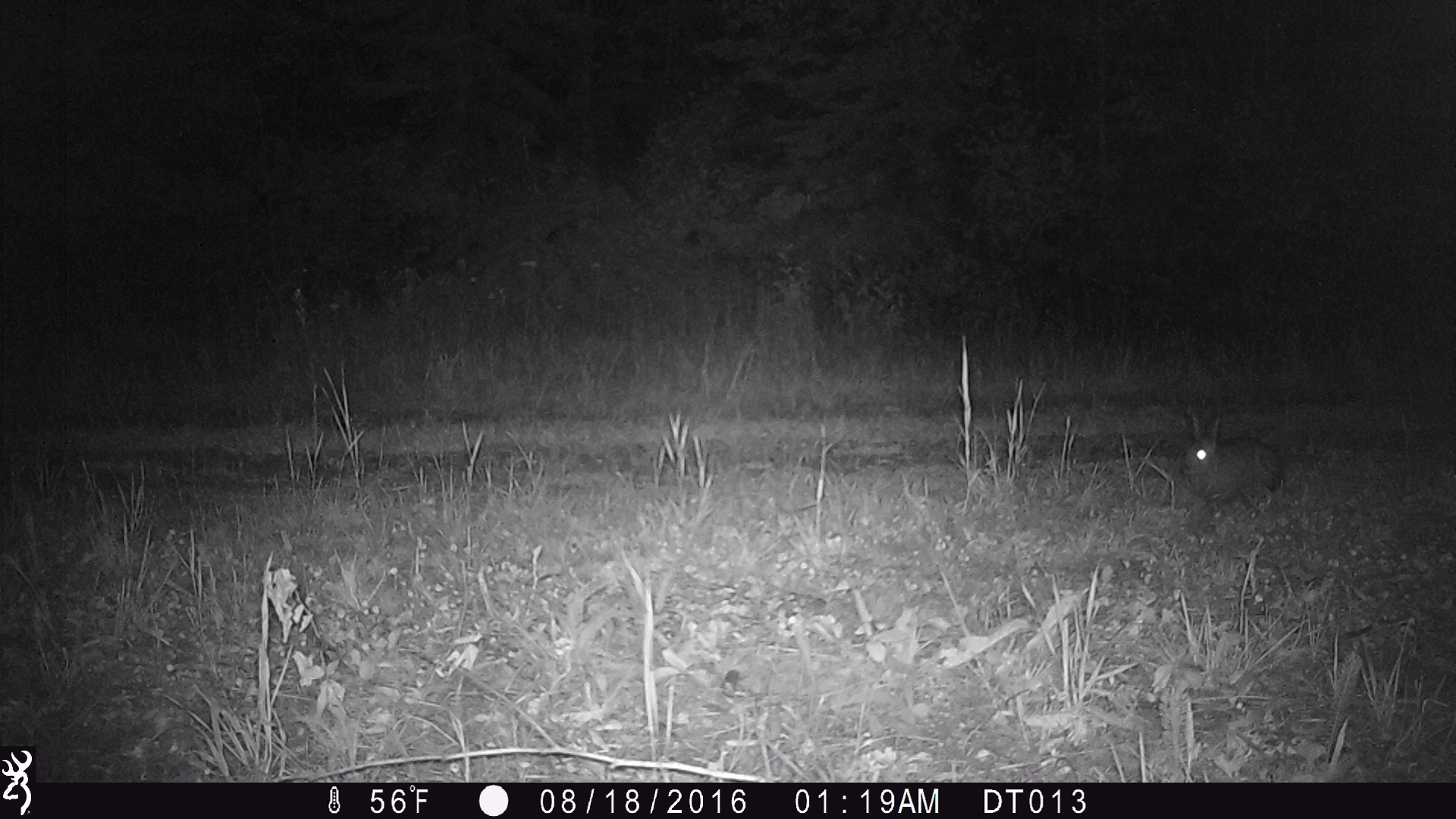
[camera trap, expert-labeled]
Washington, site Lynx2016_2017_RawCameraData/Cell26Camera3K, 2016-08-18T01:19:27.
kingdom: Animalia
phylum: Chordata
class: Mammalia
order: Lagomorpha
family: Leporidae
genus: Lepus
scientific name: Lepus americanus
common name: snowshoe hare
Lepus americanus (snowshoe hare). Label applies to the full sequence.